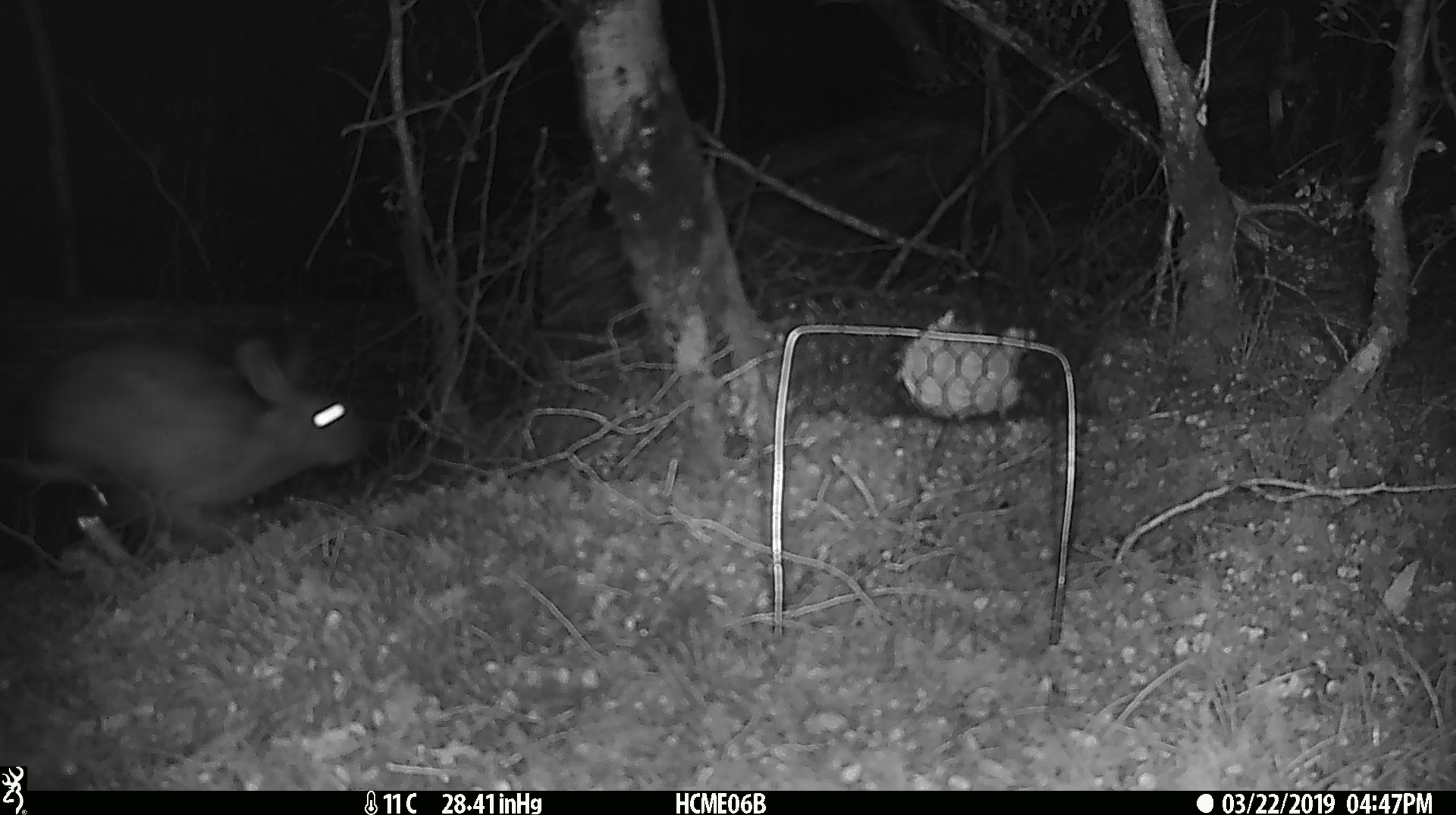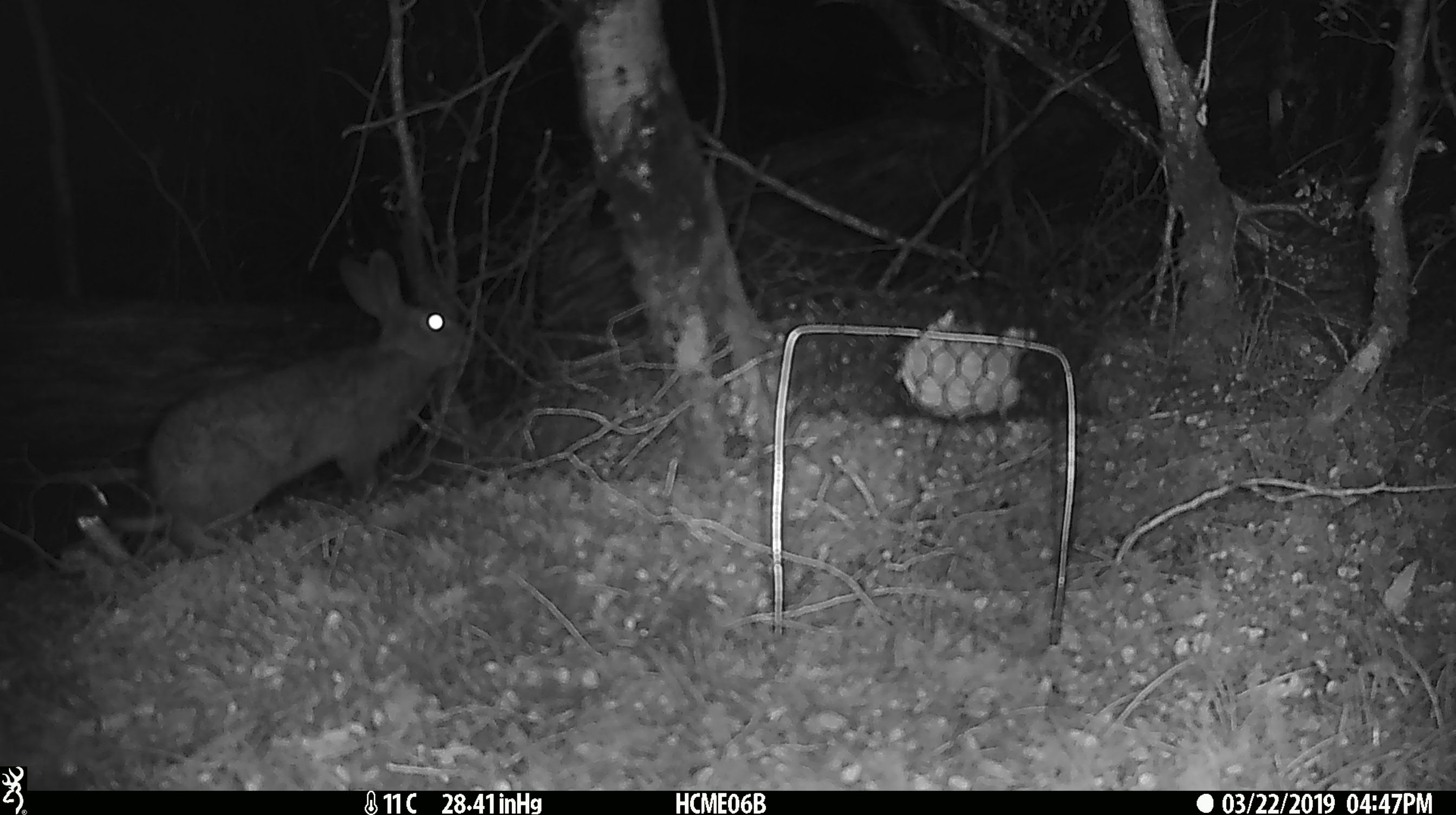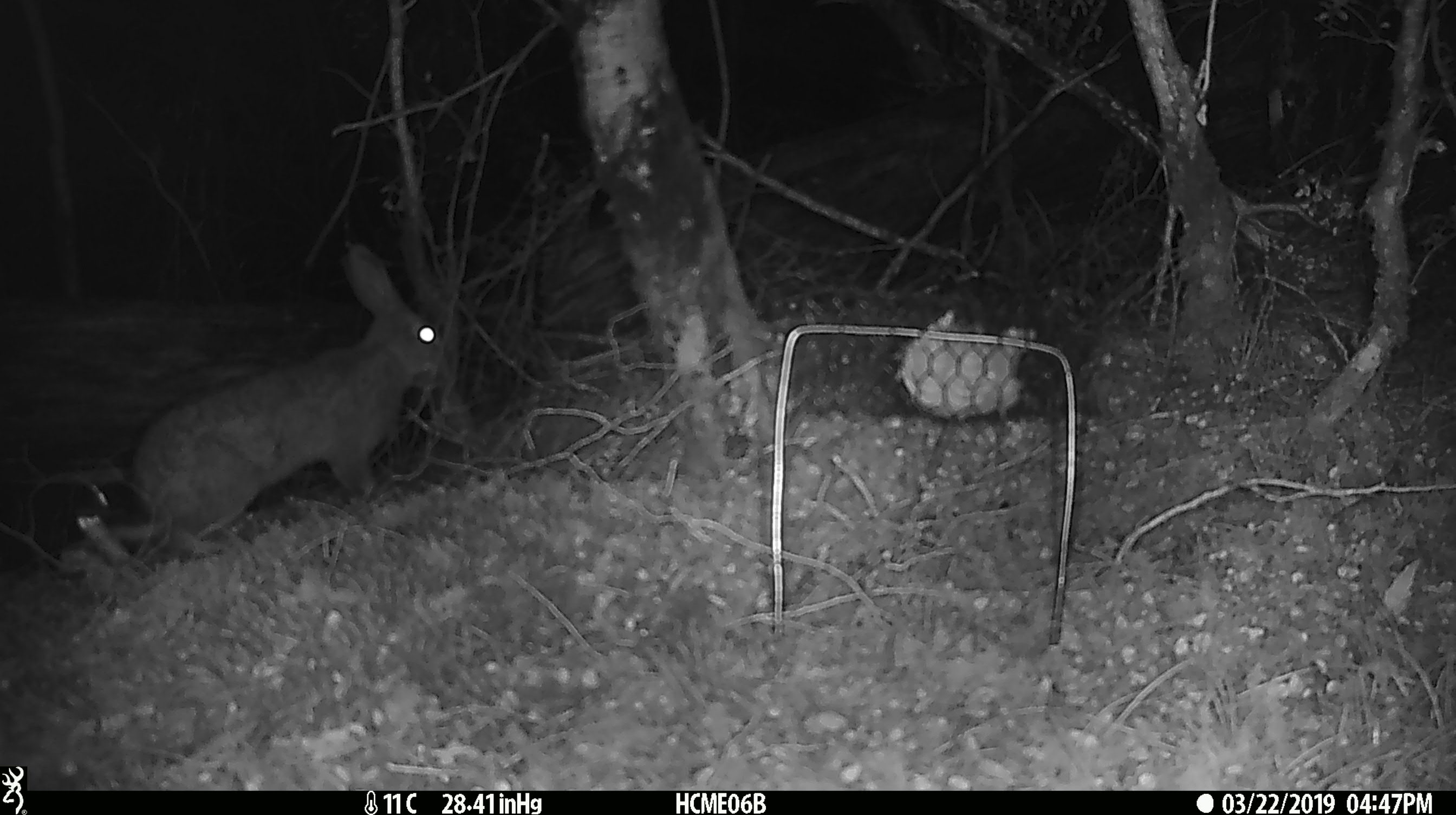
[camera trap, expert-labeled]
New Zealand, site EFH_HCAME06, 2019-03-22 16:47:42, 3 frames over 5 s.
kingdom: Animalia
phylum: Chordata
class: Mammalia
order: Lagomorpha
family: Leporidae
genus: Lepus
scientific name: Lepus europaeus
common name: brown hare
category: hare